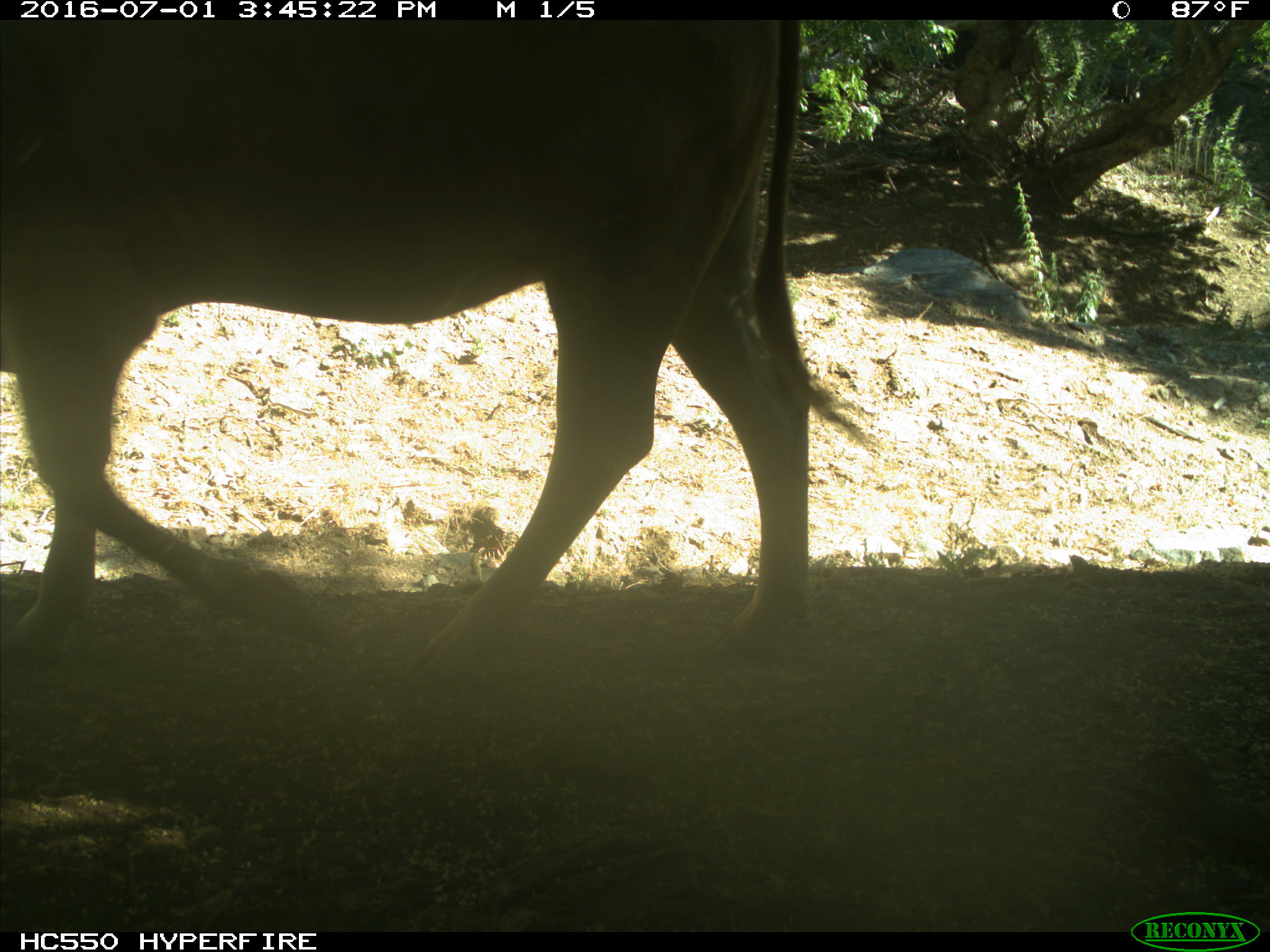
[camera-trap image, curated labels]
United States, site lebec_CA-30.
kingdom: Animalia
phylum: Chordata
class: Mammalia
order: Artiodactyla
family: Bovidae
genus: Bos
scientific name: Bos taurus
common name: domestic cow